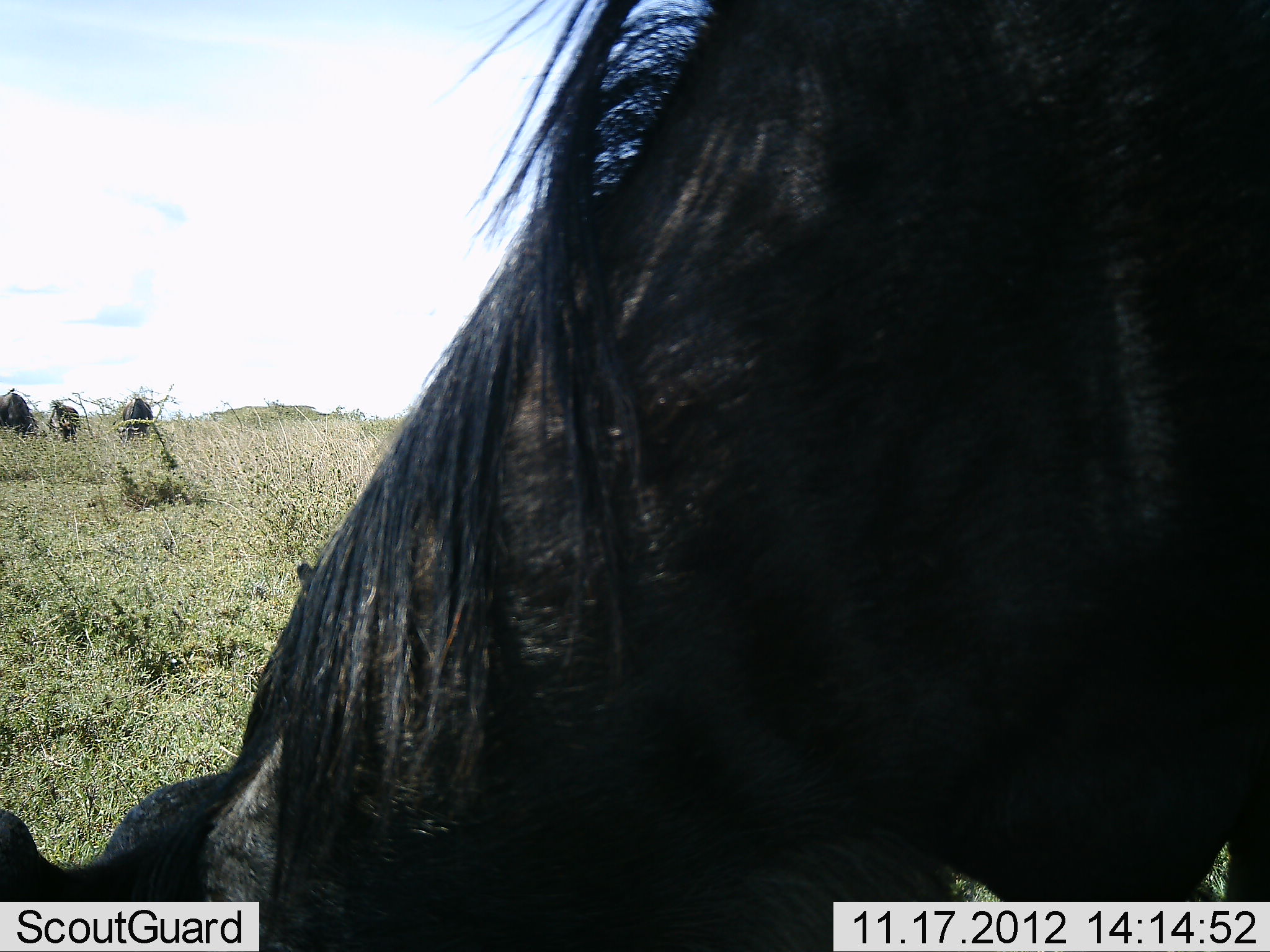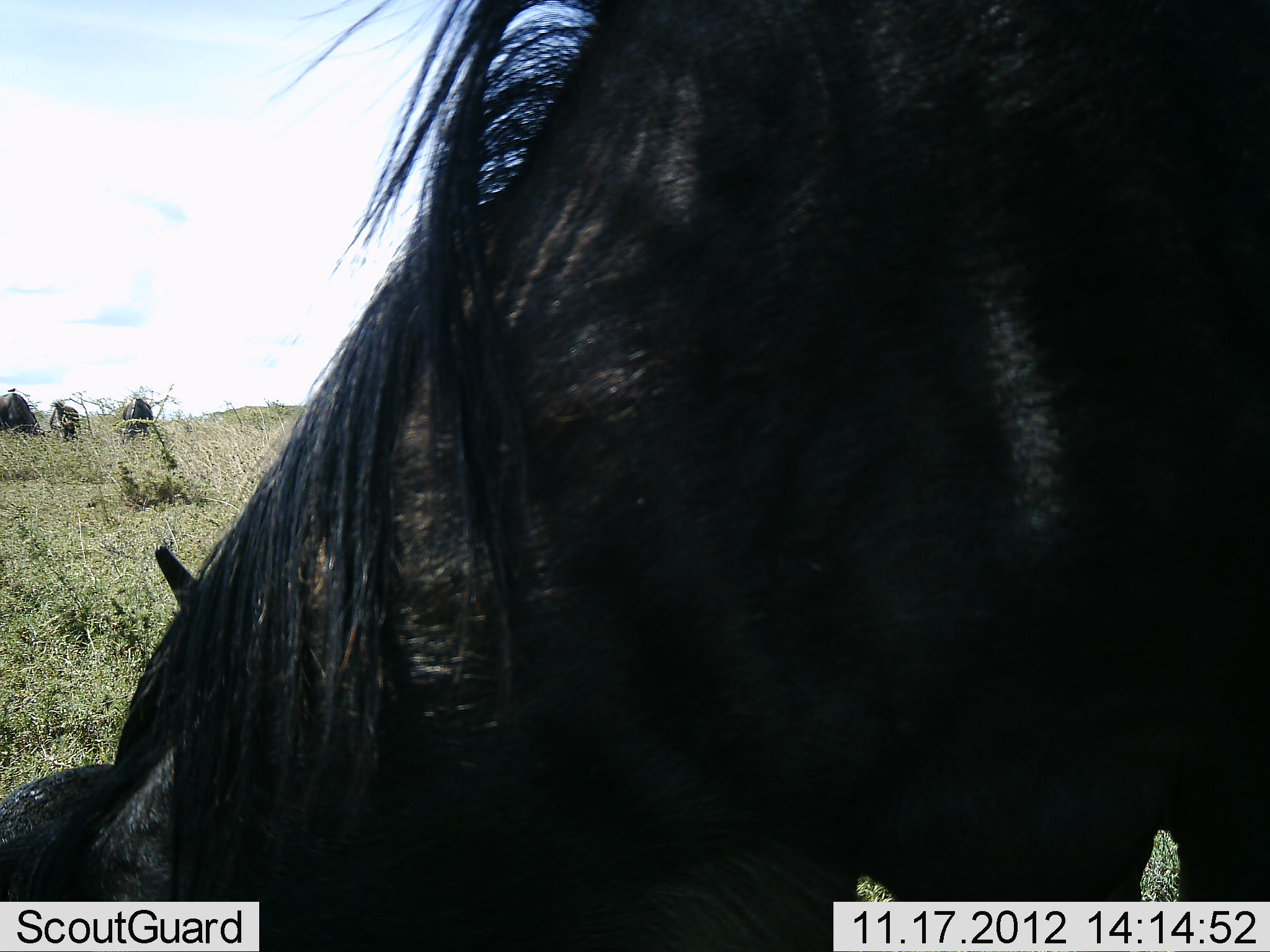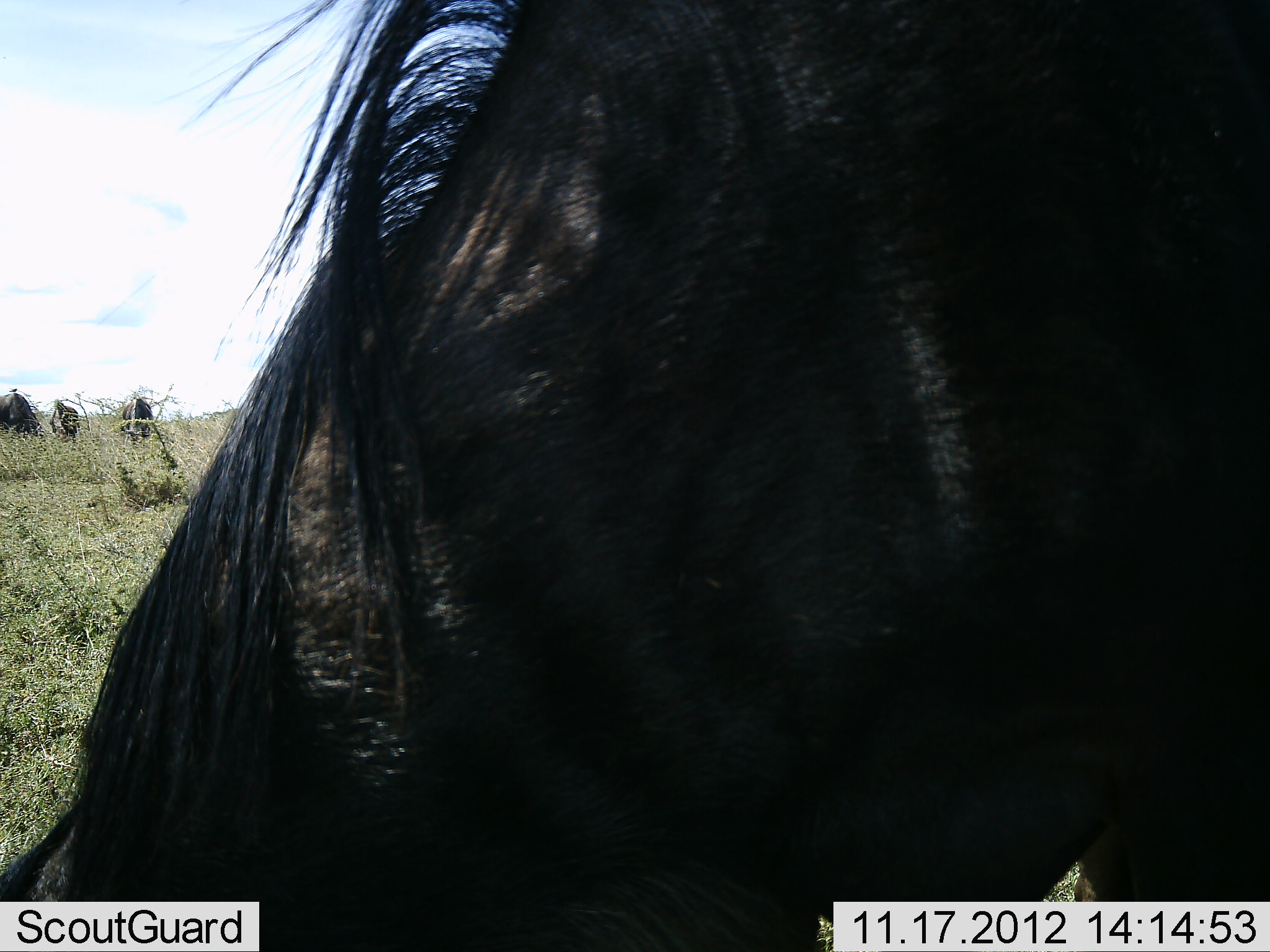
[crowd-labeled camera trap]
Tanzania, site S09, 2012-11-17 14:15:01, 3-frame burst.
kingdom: Animalia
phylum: Chordata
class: Mammalia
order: Artiodactyla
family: Bovidae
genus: Connochaetes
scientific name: Connochaetes taurinus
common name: blue wildebeest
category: wildebeest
Wildebeest (blue wildebeest) (Connochaetes taurinus), count 4. Behavior (volunteer vote fractions): standing 39%, resting 4%, moving 9%, interacting 0%. Young present (vote fraction): 0%. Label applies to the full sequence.